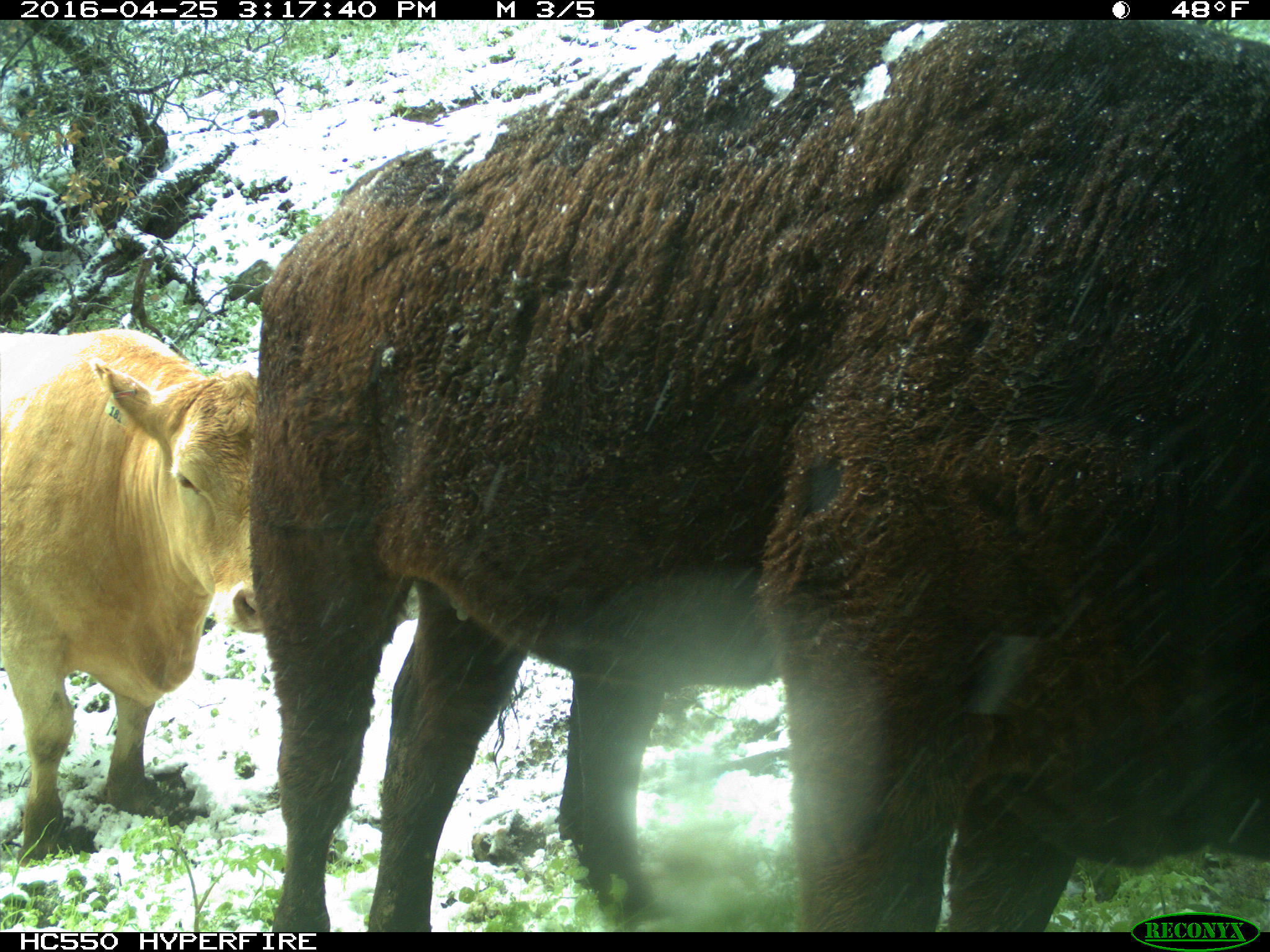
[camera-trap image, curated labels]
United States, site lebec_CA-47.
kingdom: Animalia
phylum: Chordata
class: Mammalia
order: Artiodactyla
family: Bovidae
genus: Bos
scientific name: Bos taurus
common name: domestic cow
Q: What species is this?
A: Bos taurus (domestic cow).